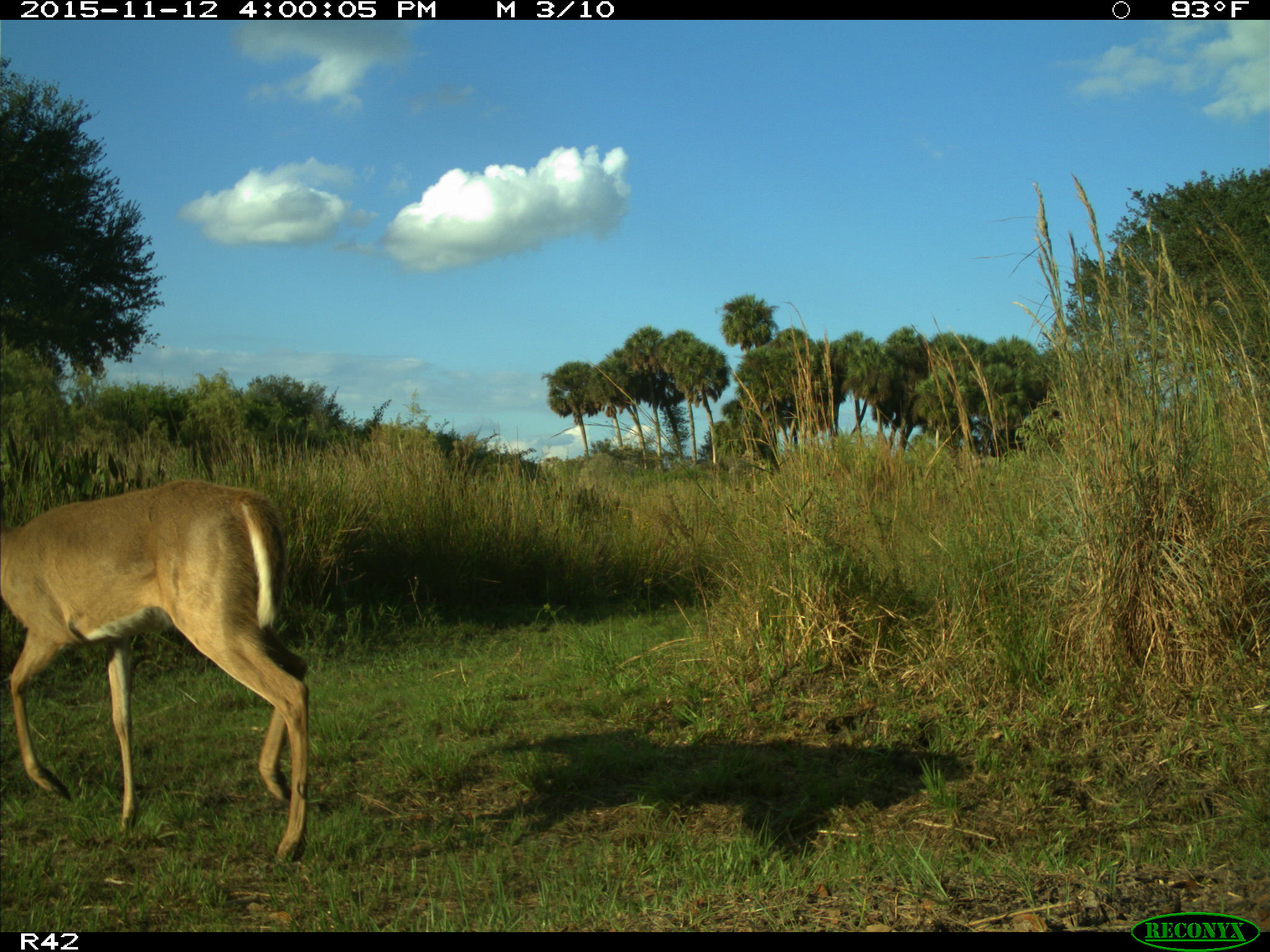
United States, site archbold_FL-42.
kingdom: Animalia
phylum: Chordata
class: Mammalia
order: Artiodactyla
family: Cervidae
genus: Odocoileus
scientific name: Odocoileus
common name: deer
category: unidentified deer